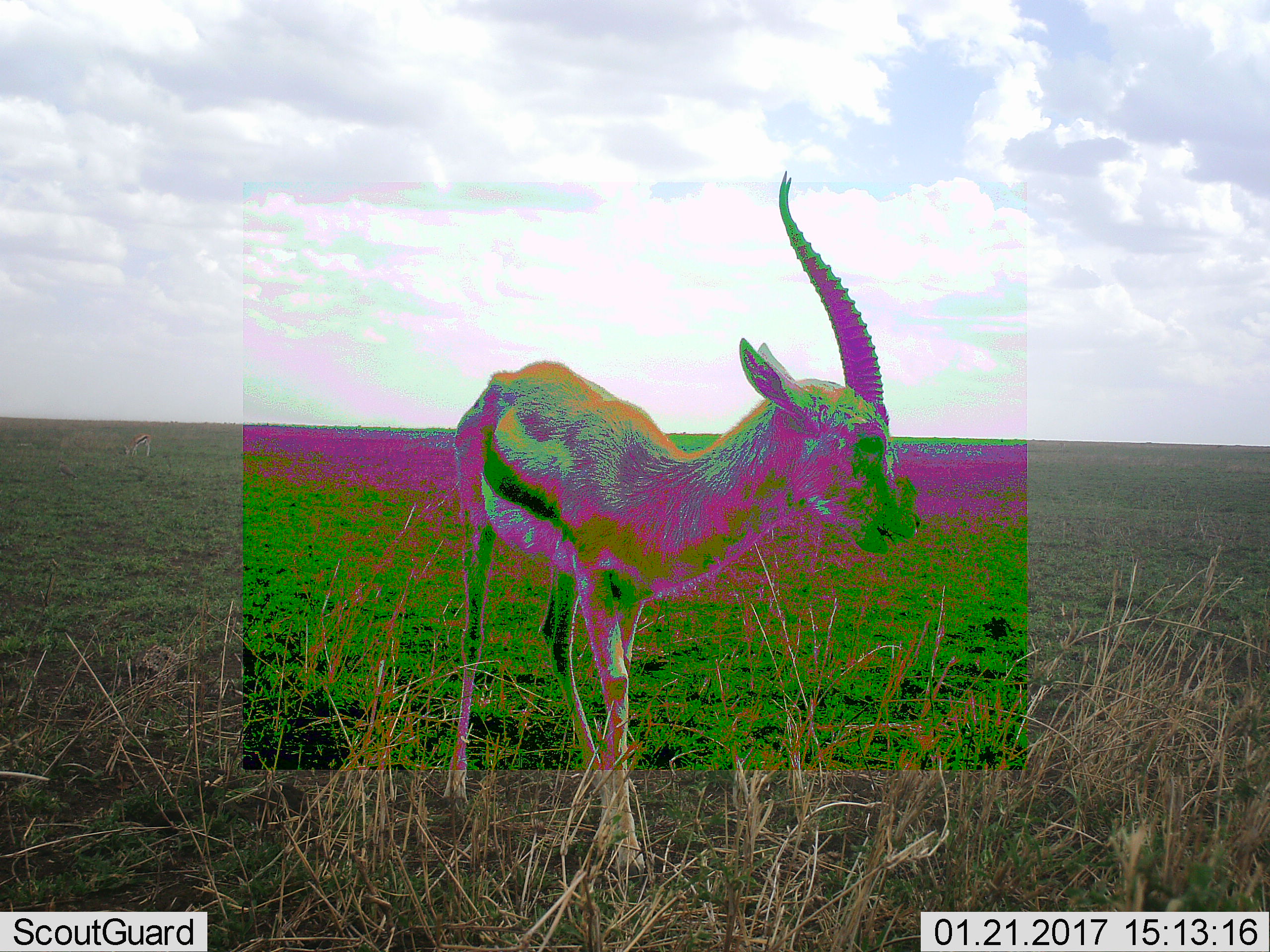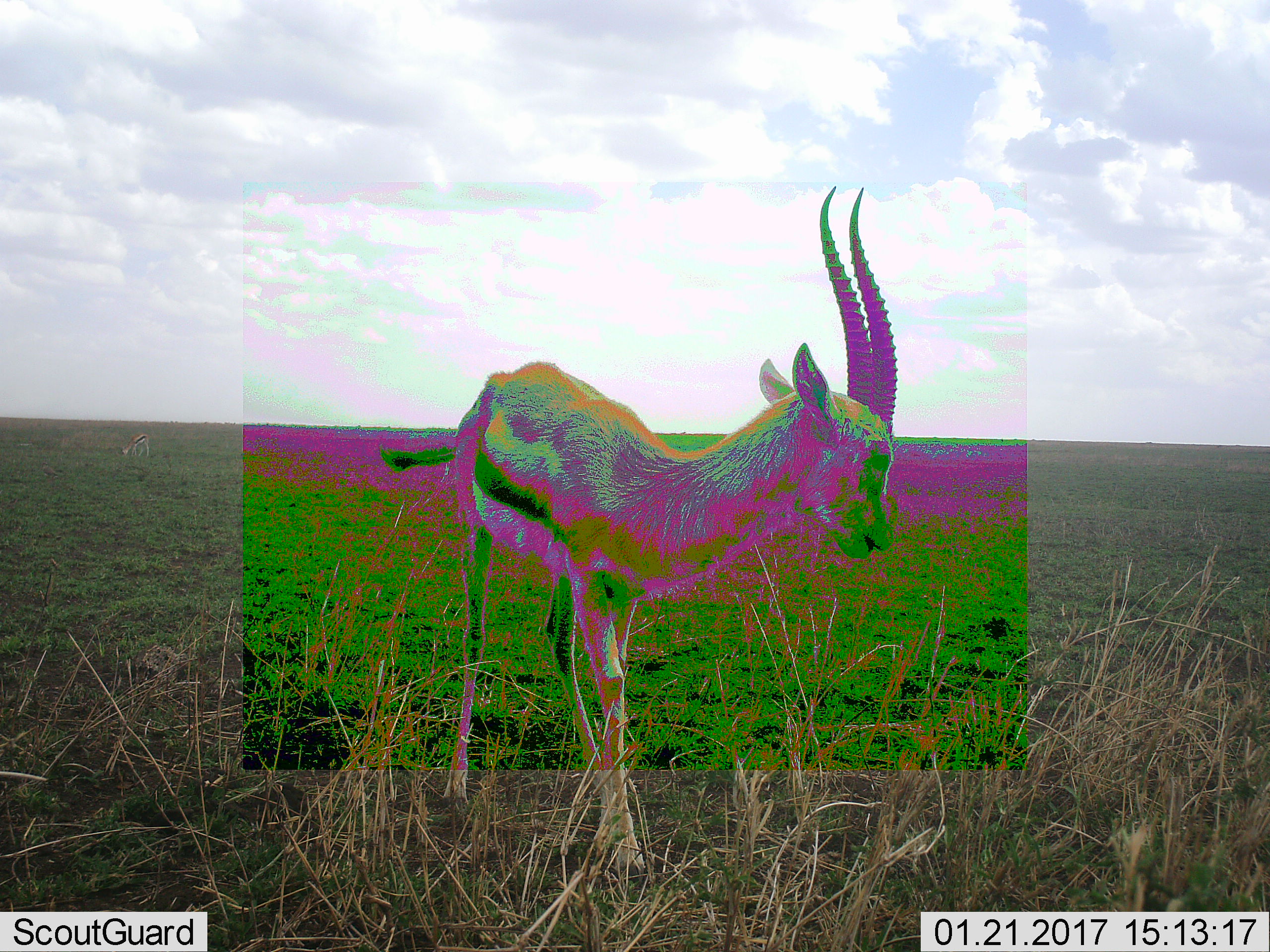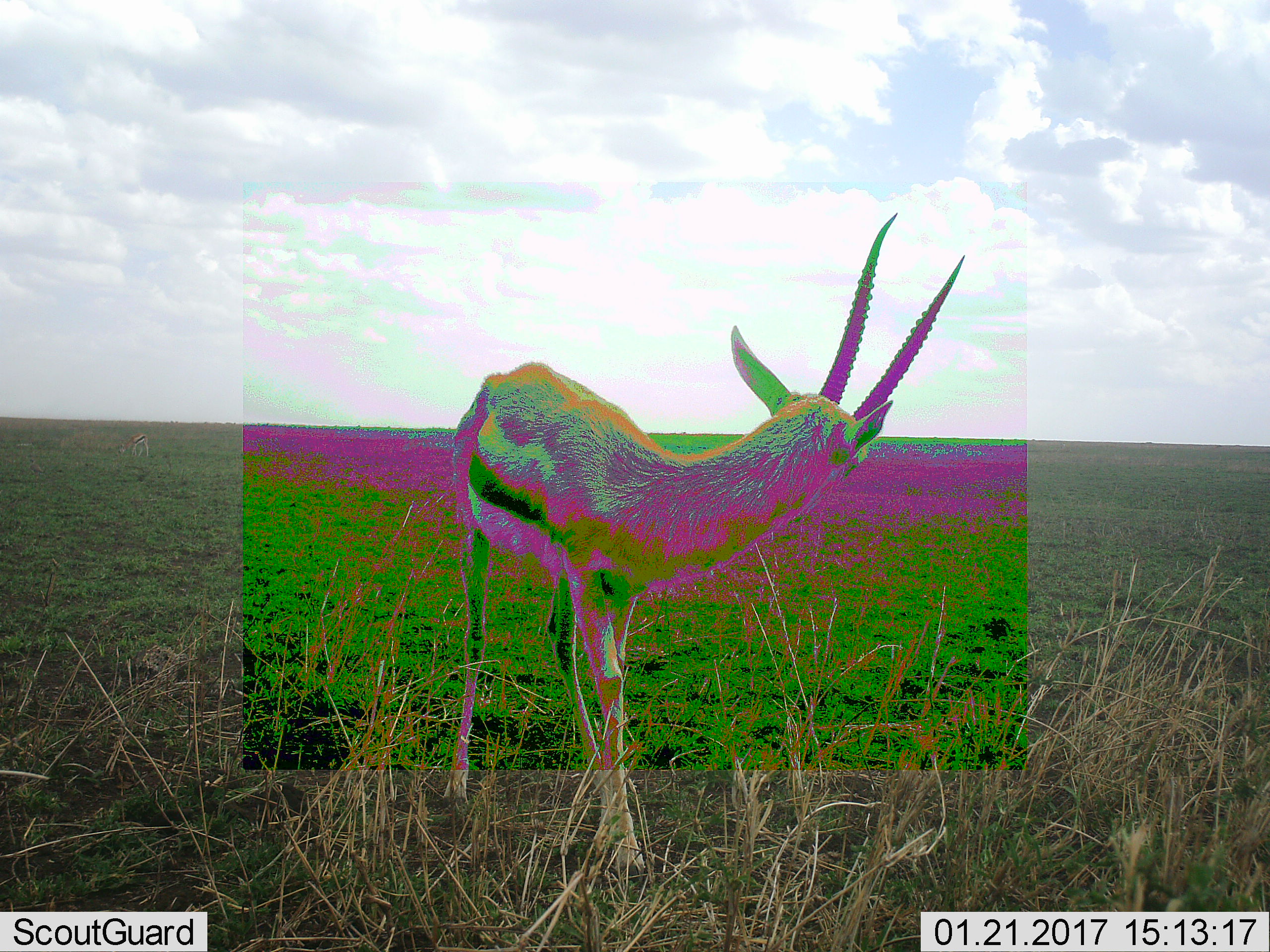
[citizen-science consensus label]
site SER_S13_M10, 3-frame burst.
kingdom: Animalia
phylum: Chordata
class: Mammalia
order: Artiodactyla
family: Bovidae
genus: Eudorcas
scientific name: Eudorcas thomsonii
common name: thomson's gazelle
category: gazellethomsons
Gazellethomsons (thomson's gazelle) (Eudorcas thomsonii), count 1. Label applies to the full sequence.